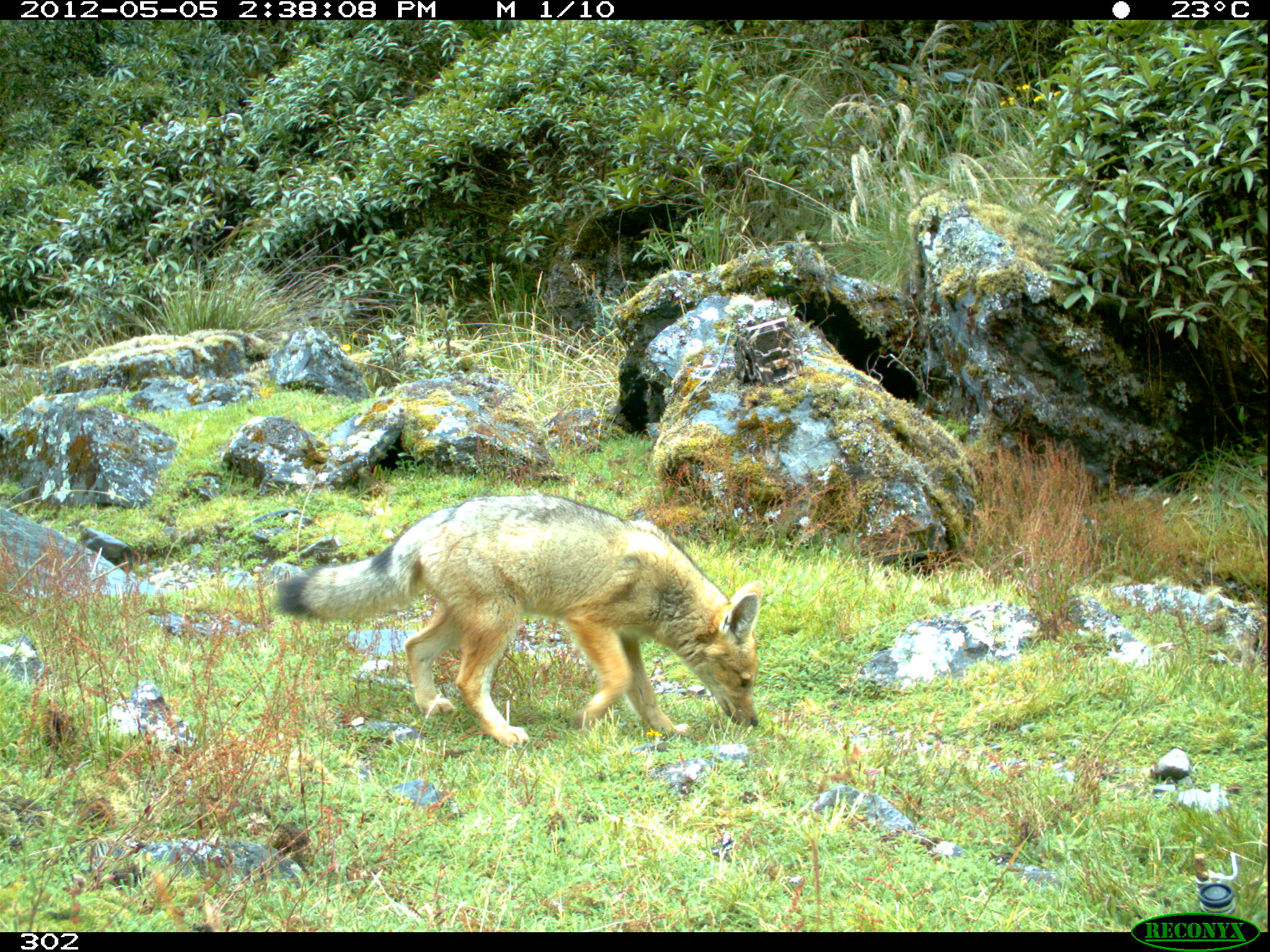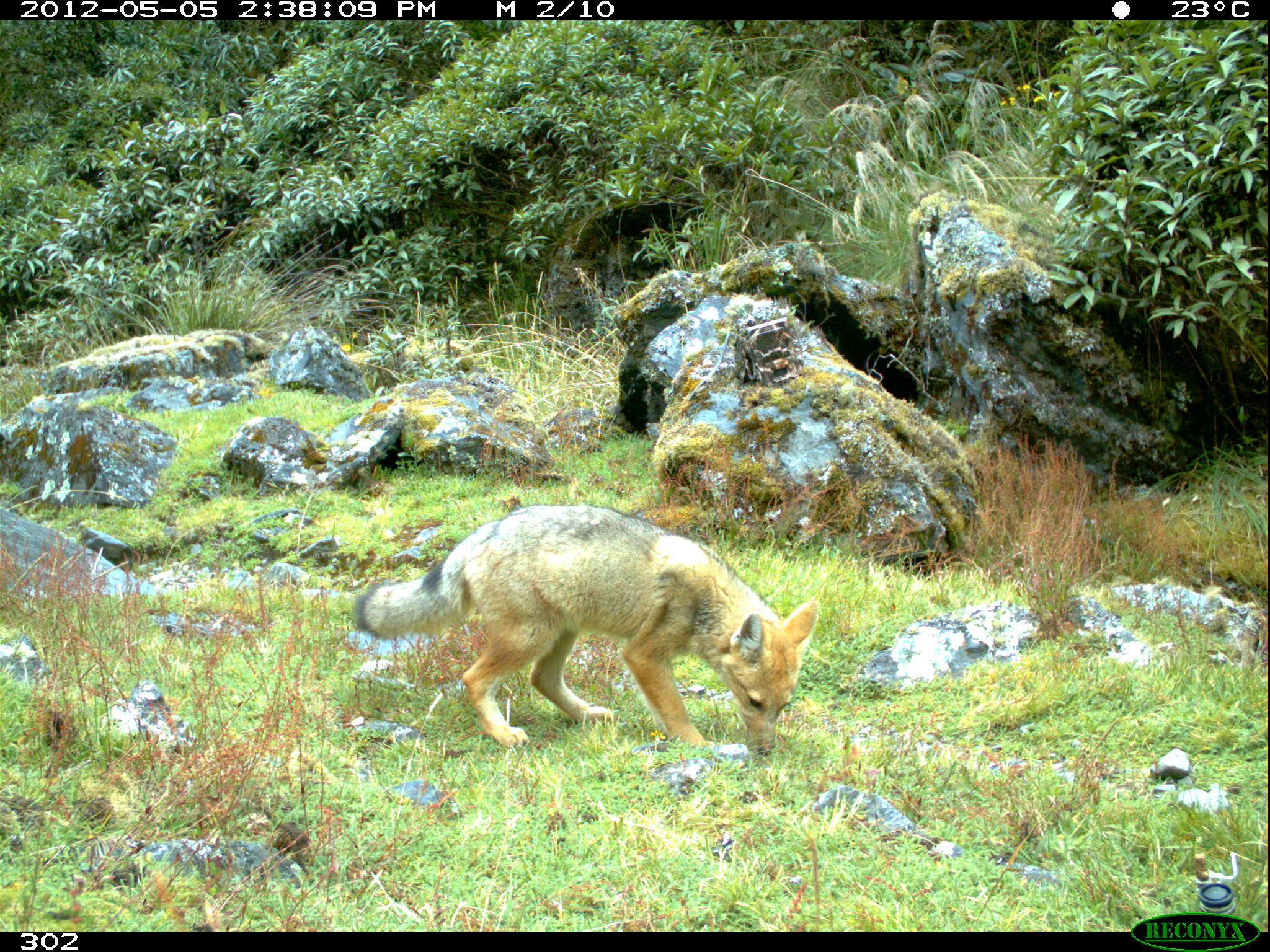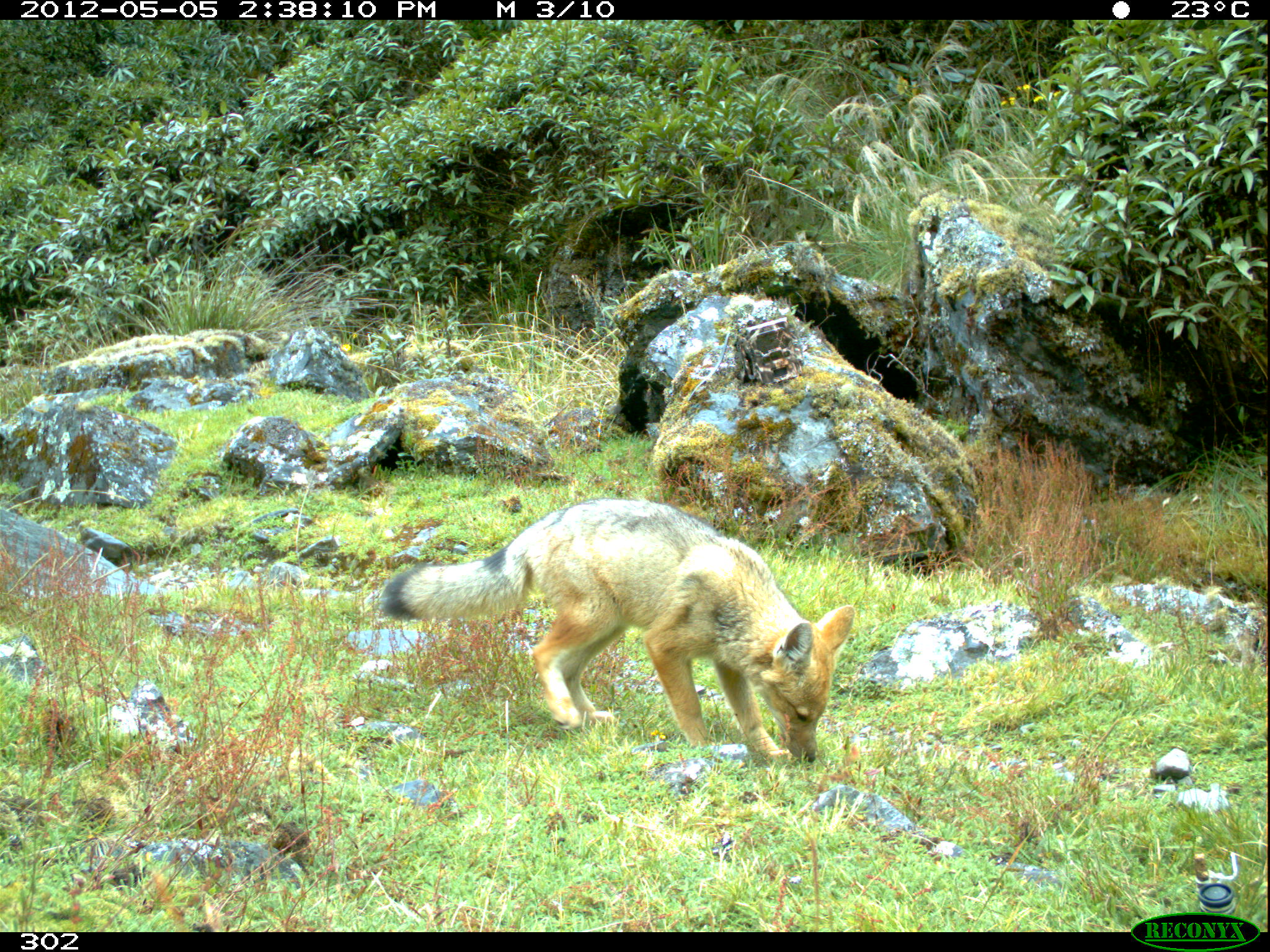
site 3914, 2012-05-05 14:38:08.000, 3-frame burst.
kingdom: Animalia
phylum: Chordata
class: Mammalia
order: Carnivora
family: Canidae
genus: Lycalopex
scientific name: Lycalopex culpaeus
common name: culpeo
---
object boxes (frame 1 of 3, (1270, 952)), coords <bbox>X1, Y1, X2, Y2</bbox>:
lycalopex culpaeus: <bbox>278, 494, 763, 745</bbox>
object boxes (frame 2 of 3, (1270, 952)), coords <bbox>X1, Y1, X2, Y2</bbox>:
lycalopex culpaeus: <bbox>354, 504, 818, 755</bbox>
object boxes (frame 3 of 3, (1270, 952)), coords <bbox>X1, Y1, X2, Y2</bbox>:
lycalopex culpaeus: <bbox>380, 497, 856, 763</bbox>